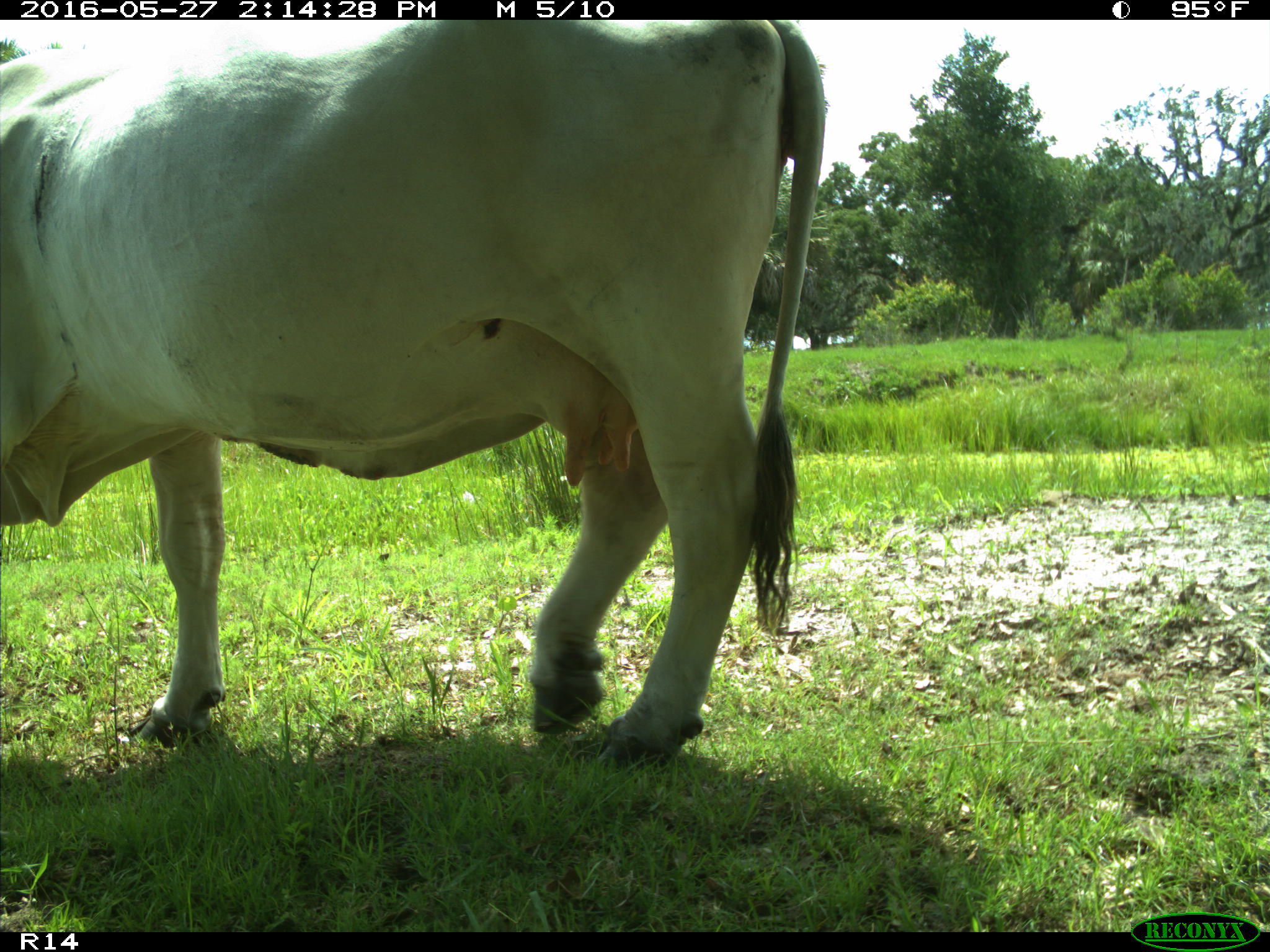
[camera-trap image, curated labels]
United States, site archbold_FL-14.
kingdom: Animalia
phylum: Chordata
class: Mammalia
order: Artiodactyla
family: Bovidae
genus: Bos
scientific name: Bos taurus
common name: domestic cow